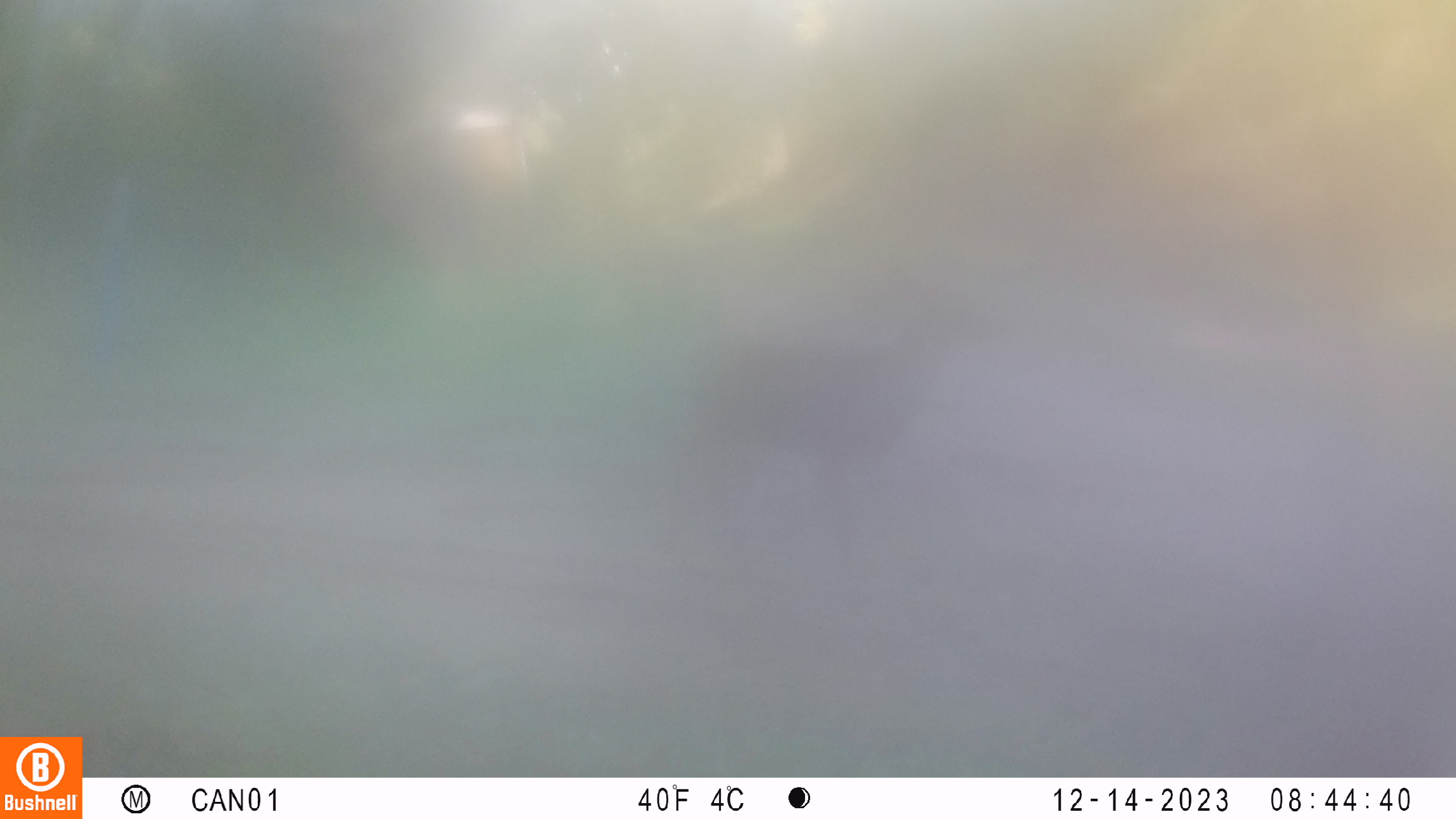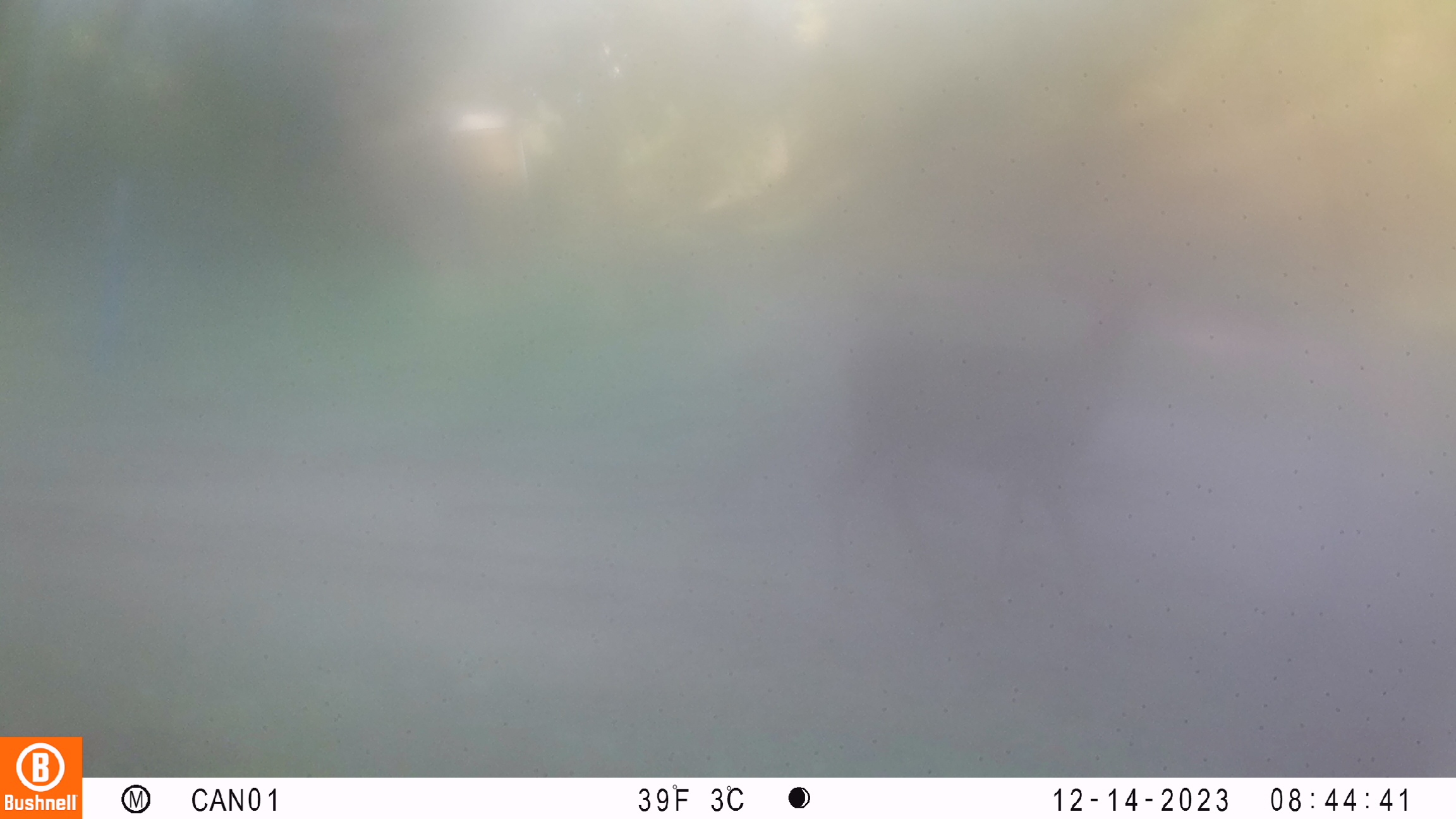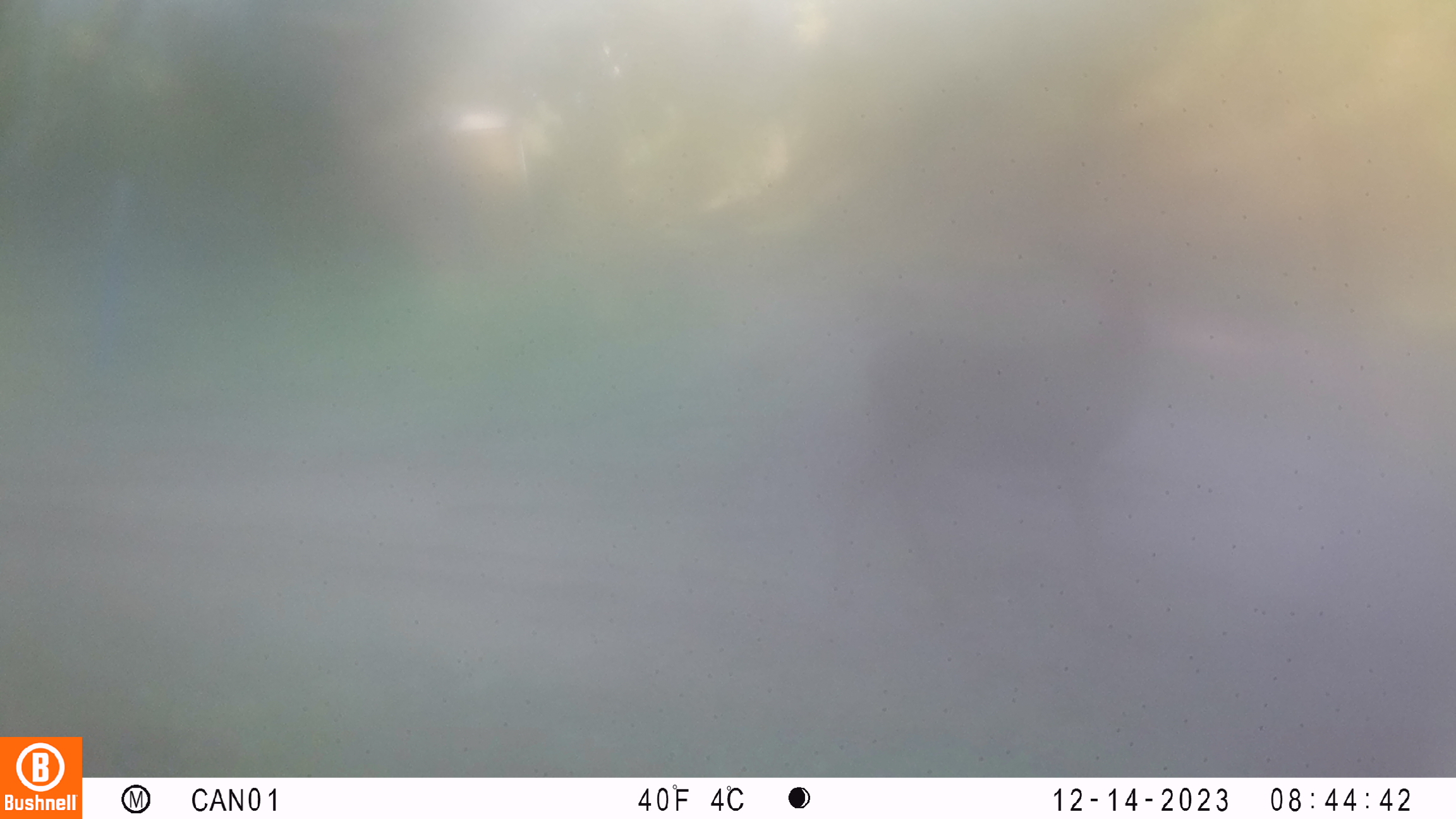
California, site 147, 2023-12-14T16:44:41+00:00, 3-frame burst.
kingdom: Animalia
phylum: Chordata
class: Mammalia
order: Artiodactyla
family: Cervidae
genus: Odocoileus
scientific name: Odocoileus hemionus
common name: mule deer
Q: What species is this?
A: Mule deer (Odocoileus hemionus).